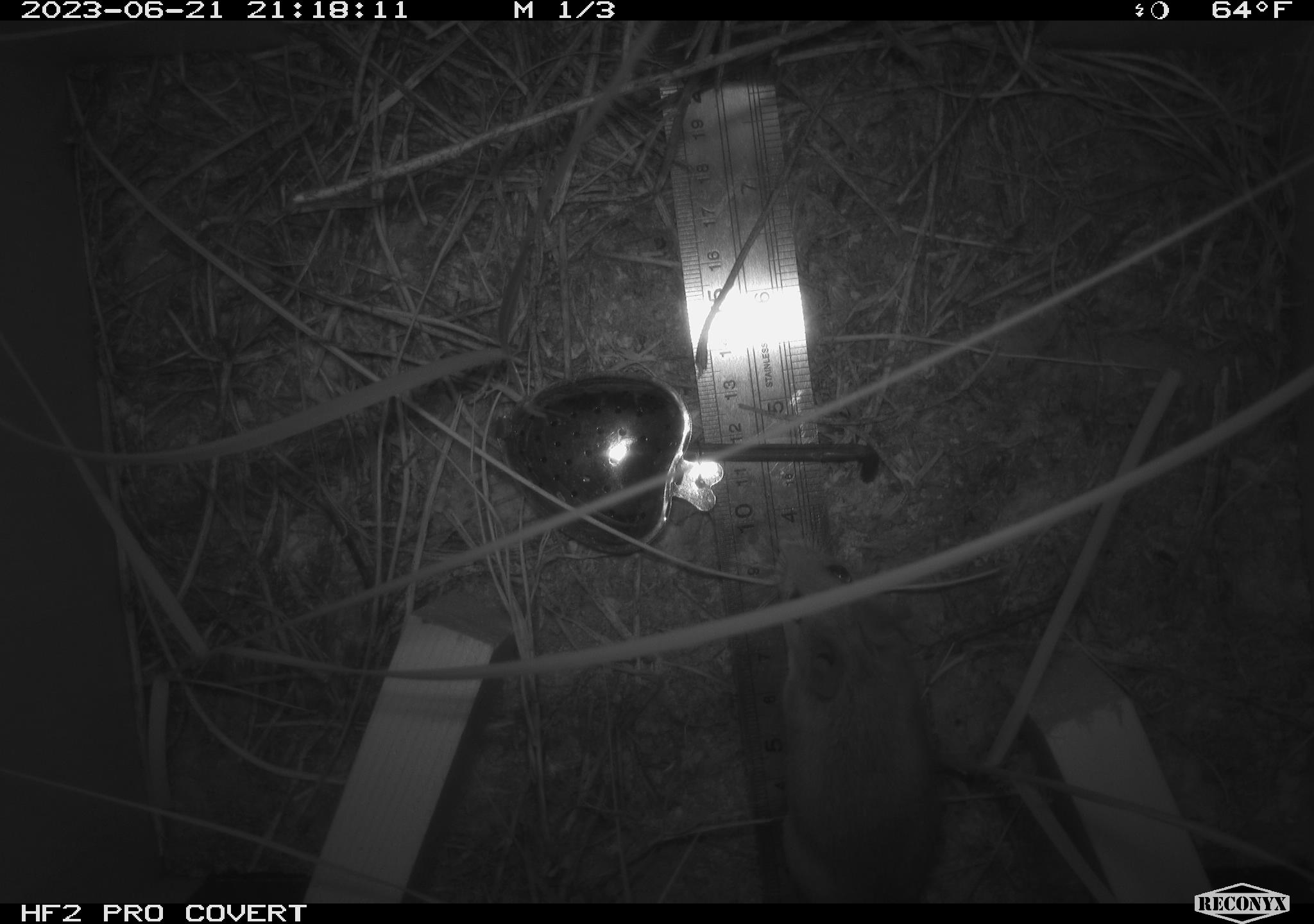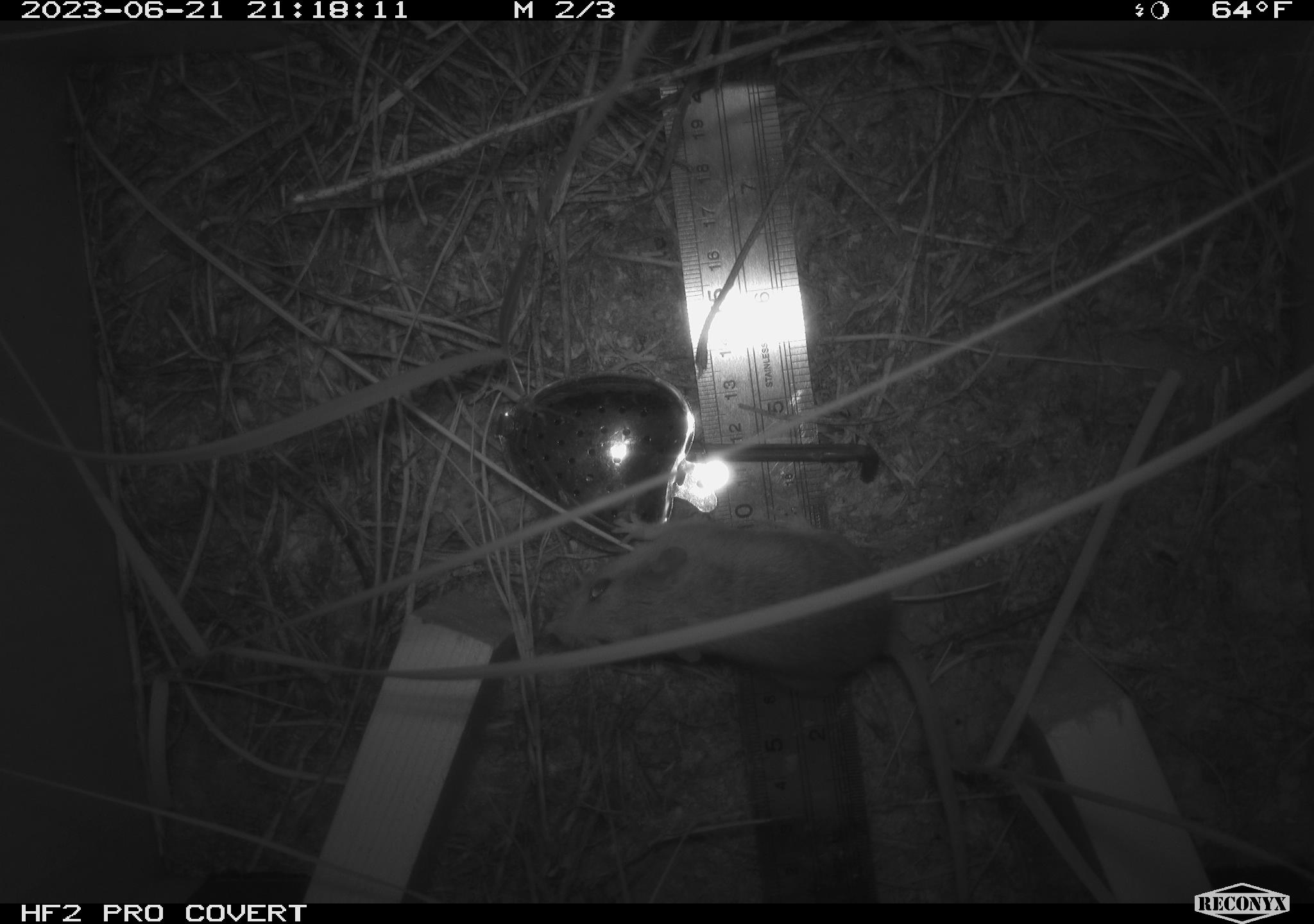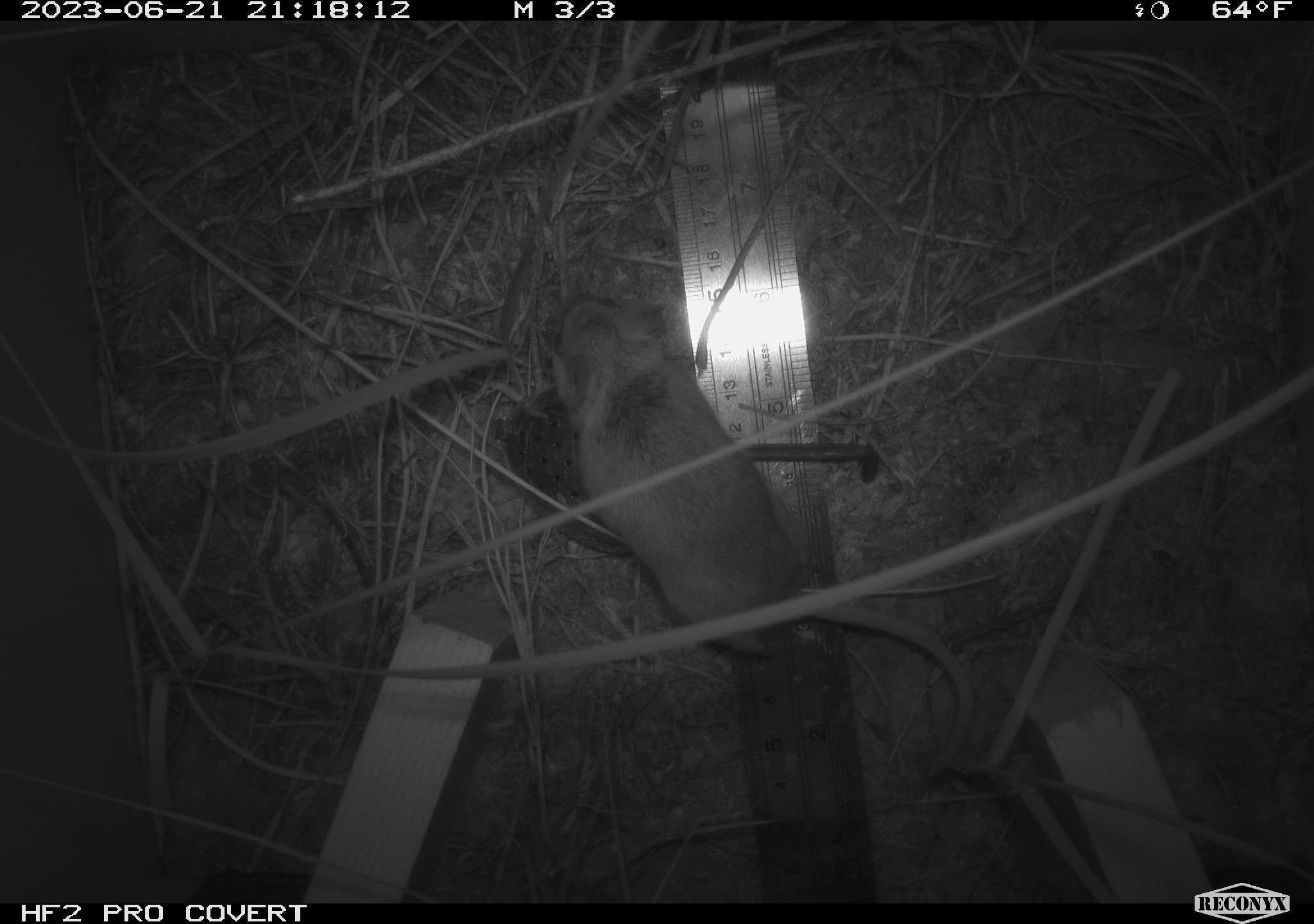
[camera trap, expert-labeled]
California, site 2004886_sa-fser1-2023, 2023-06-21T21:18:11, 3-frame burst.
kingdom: Animalia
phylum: Chordata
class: Mammalia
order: Rodentia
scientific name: Rodentia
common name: mouse species